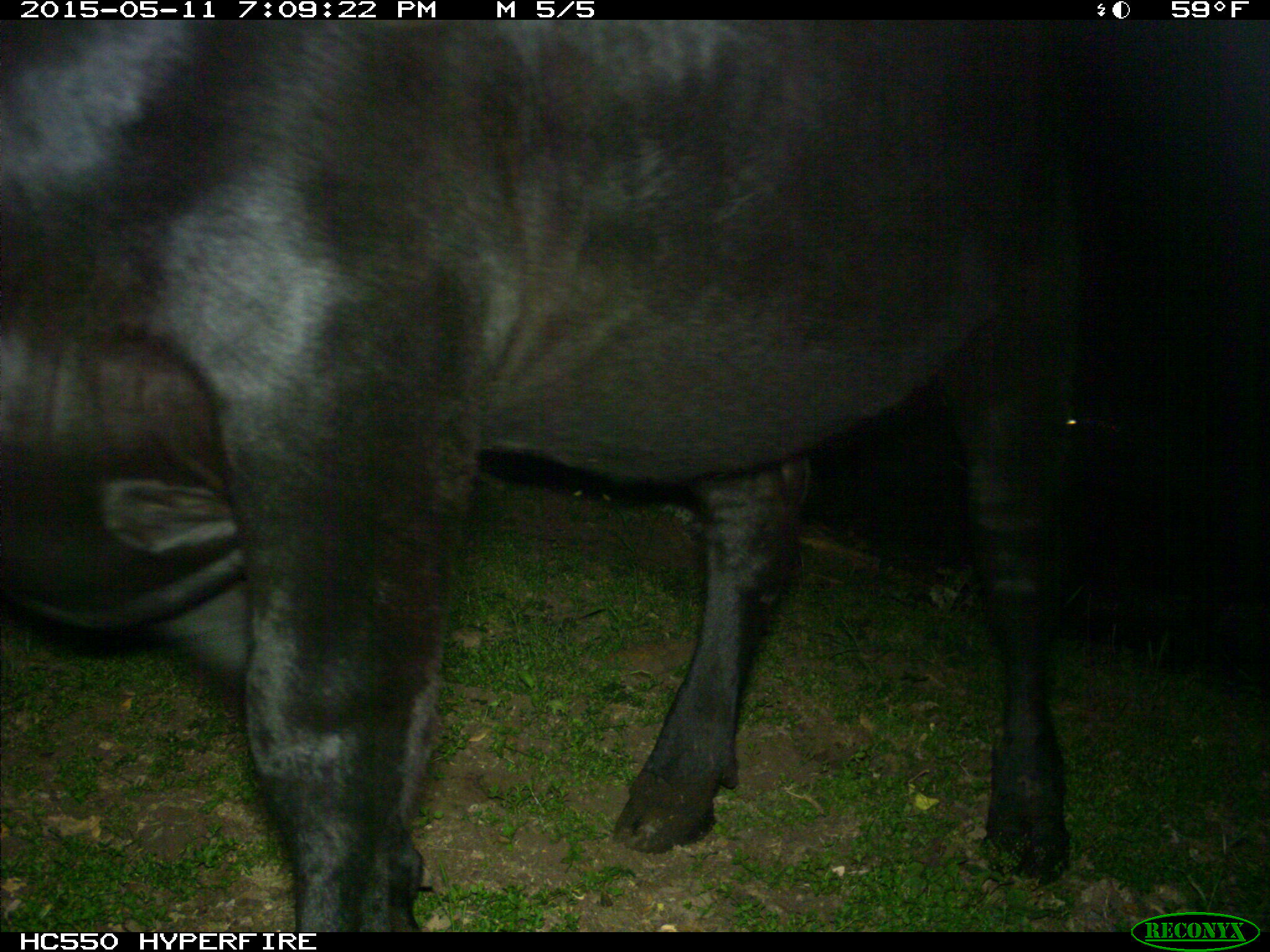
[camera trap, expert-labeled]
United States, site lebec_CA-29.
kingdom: Animalia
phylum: Chordata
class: Mammalia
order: Artiodactyla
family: Bovidae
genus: Bos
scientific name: Bos taurus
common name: domestic cow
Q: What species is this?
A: Bos taurus (domestic cow).